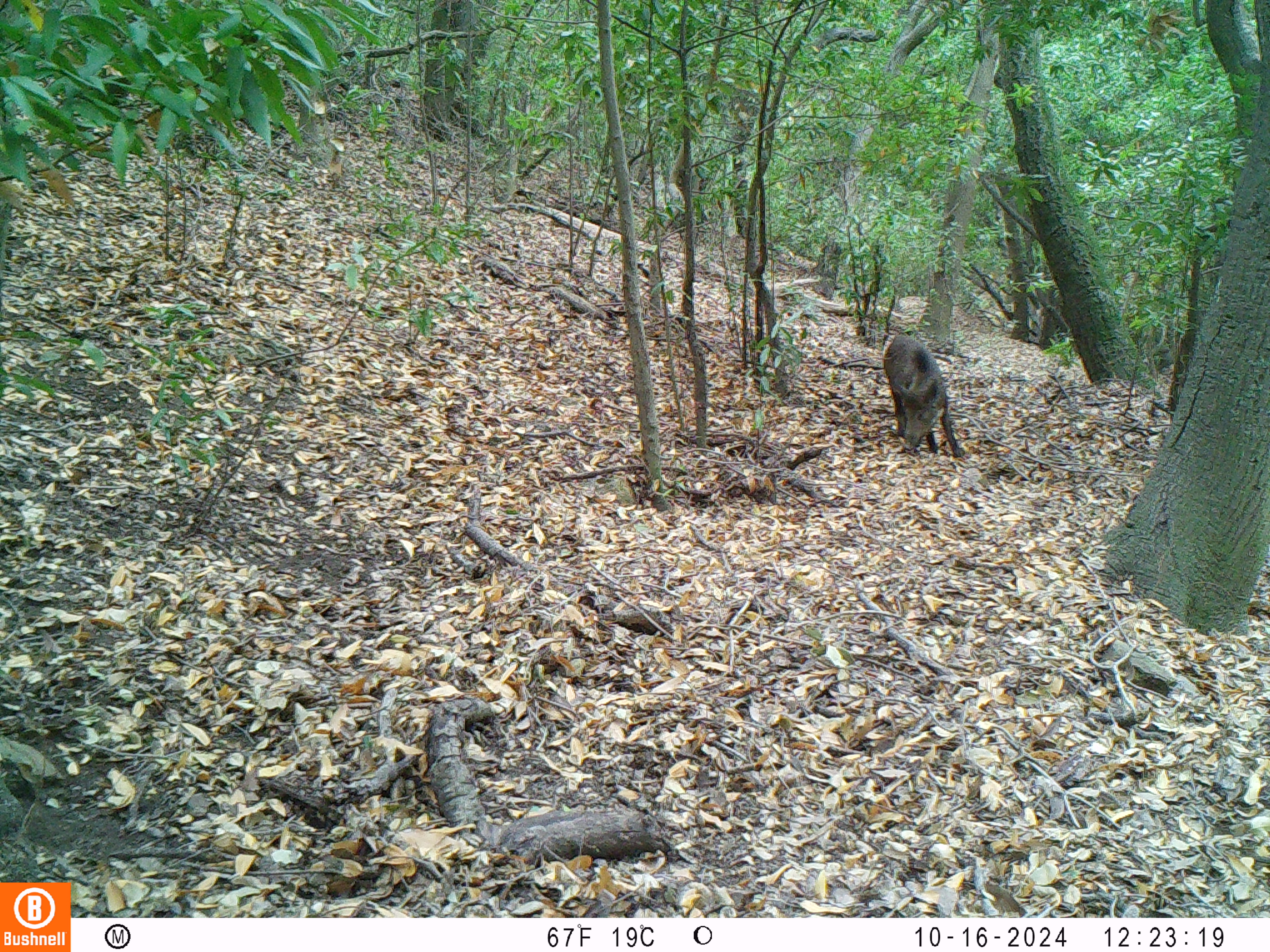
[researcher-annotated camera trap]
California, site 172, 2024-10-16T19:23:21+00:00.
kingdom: Animalia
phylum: Chordata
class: Mammalia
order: Artiodactyla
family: Suidae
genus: Sus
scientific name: Sus scrofa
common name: wild boar